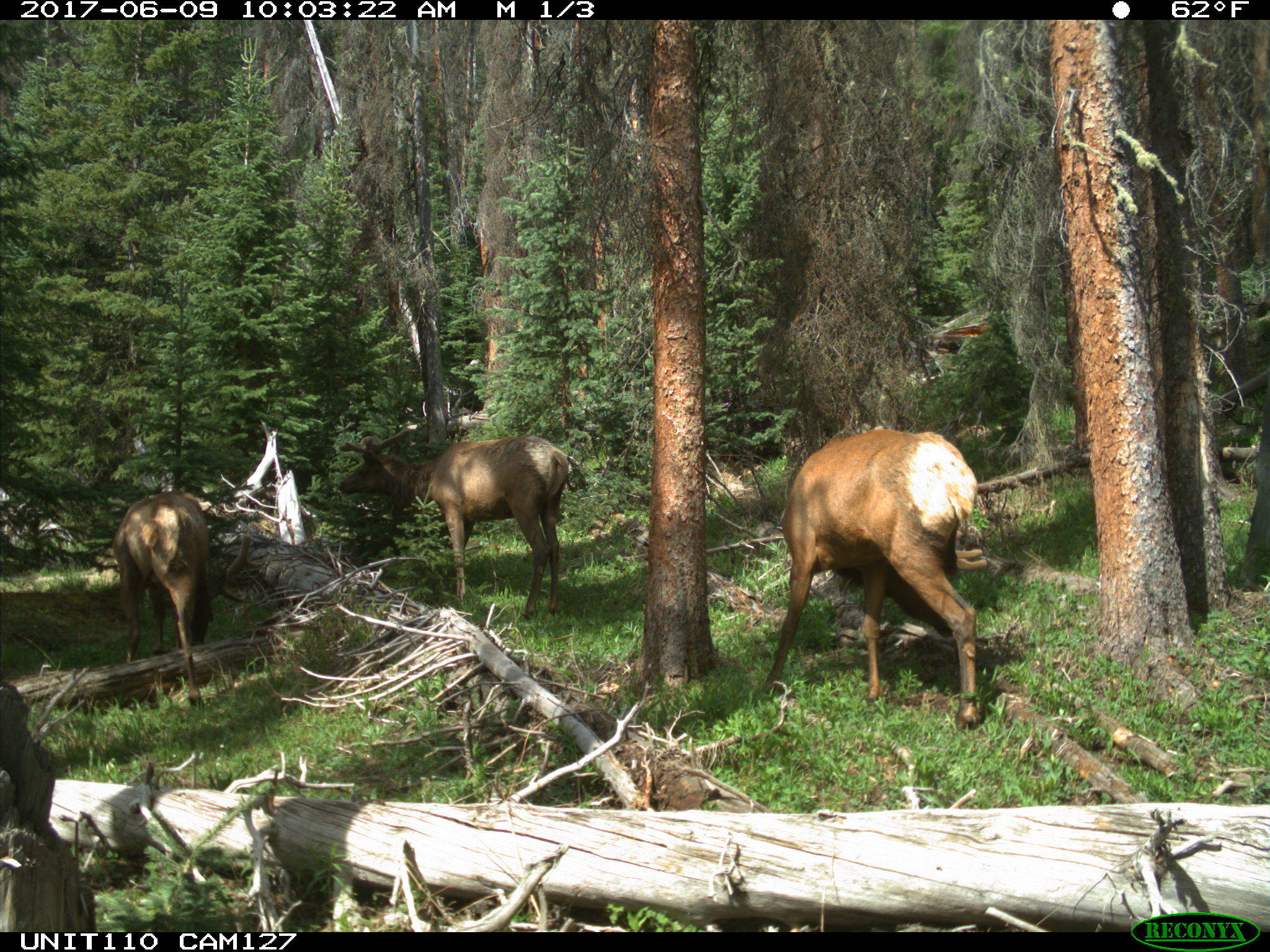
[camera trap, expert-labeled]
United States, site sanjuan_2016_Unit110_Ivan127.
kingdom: Animalia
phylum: Chordata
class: Mammalia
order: Artiodactyla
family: Cervidae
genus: Cervus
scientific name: Cervus elaphus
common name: red deer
Cervus elaphus (red deer).